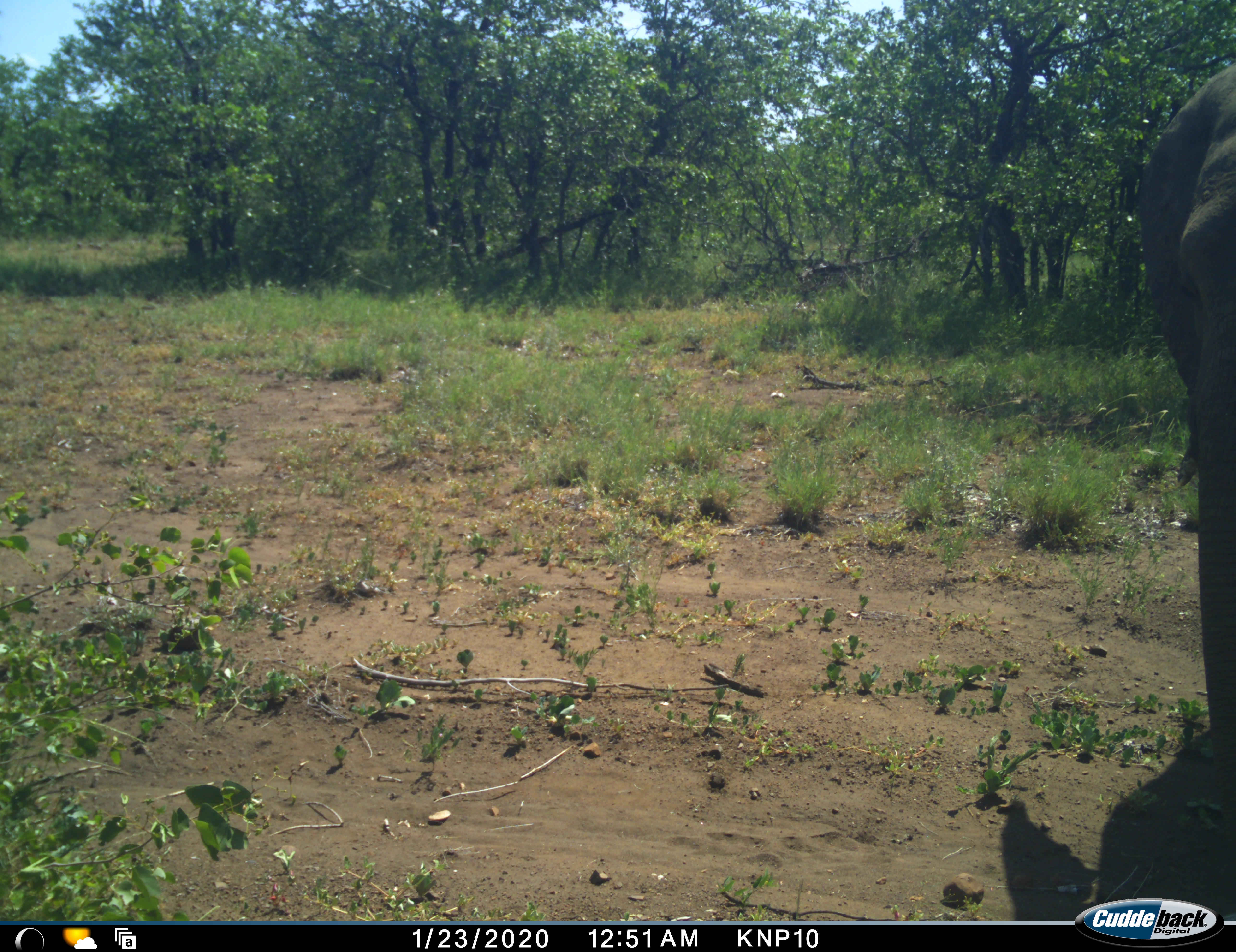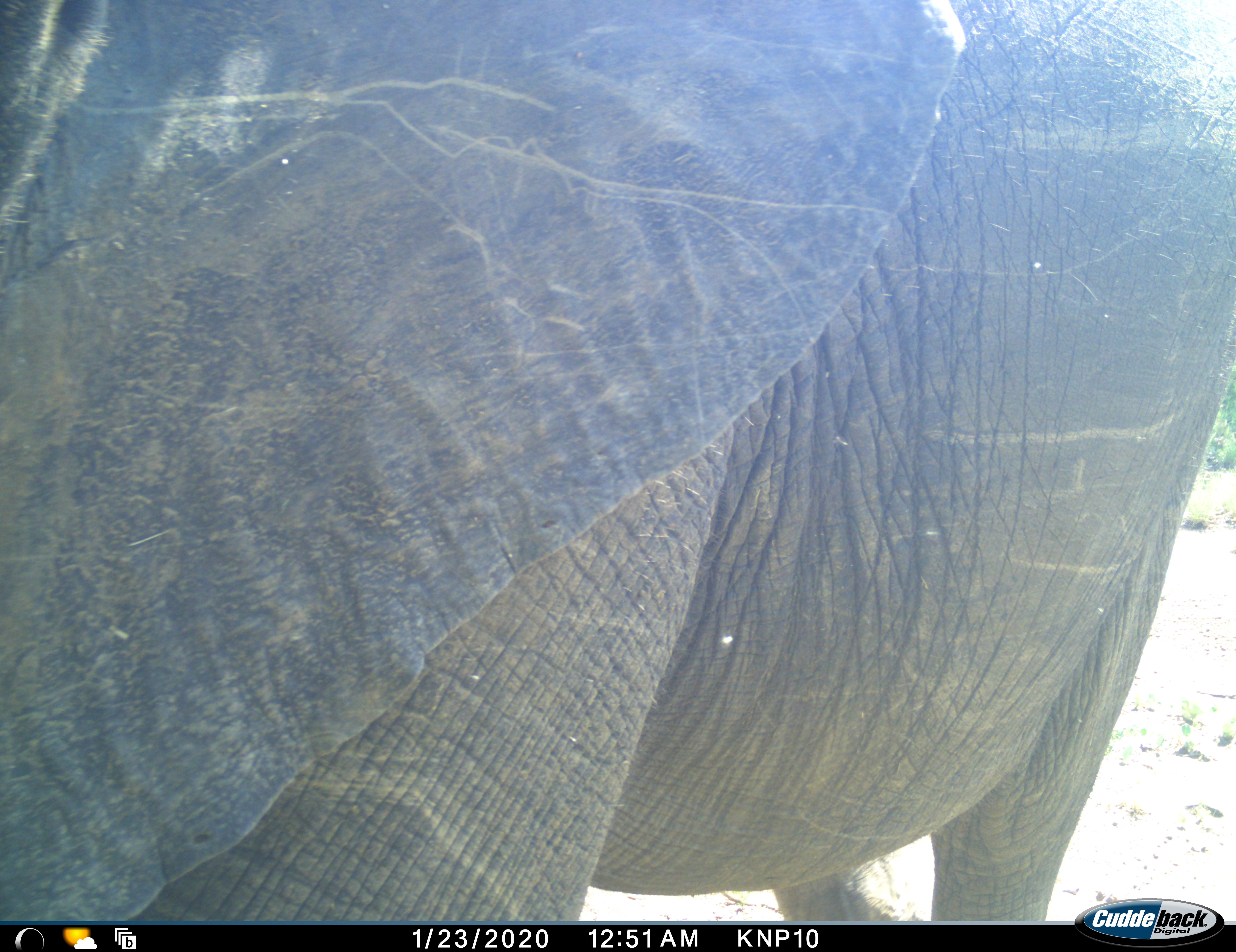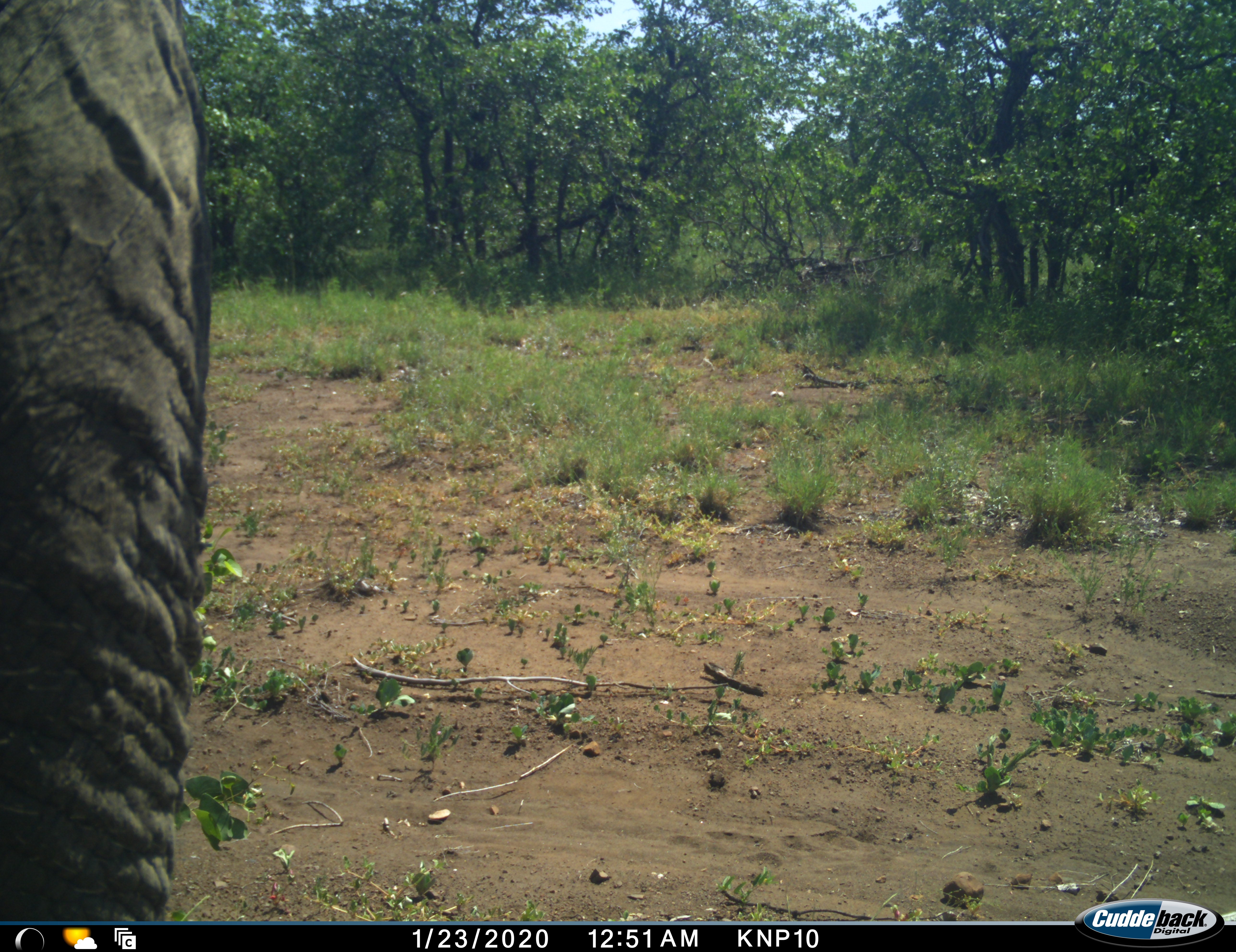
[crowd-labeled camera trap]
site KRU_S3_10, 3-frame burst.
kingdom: Animalia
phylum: Chordata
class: Mammalia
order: Proboscidea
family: Elephantidae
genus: Loxodonta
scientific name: Loxodonta africana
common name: african bush elephant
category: elephant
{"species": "elephant (african bush elephant) (Loxodonta africana)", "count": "1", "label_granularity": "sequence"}